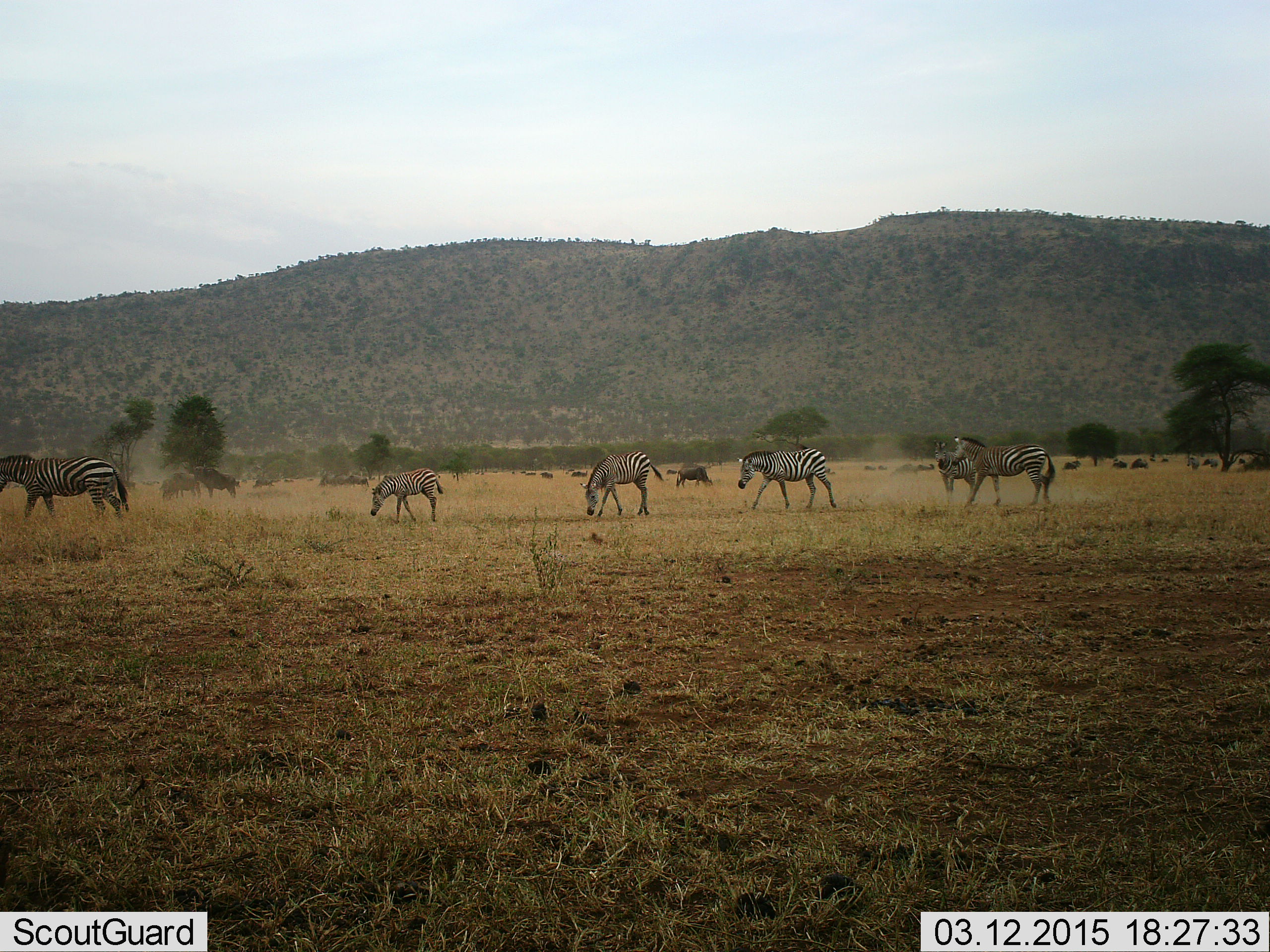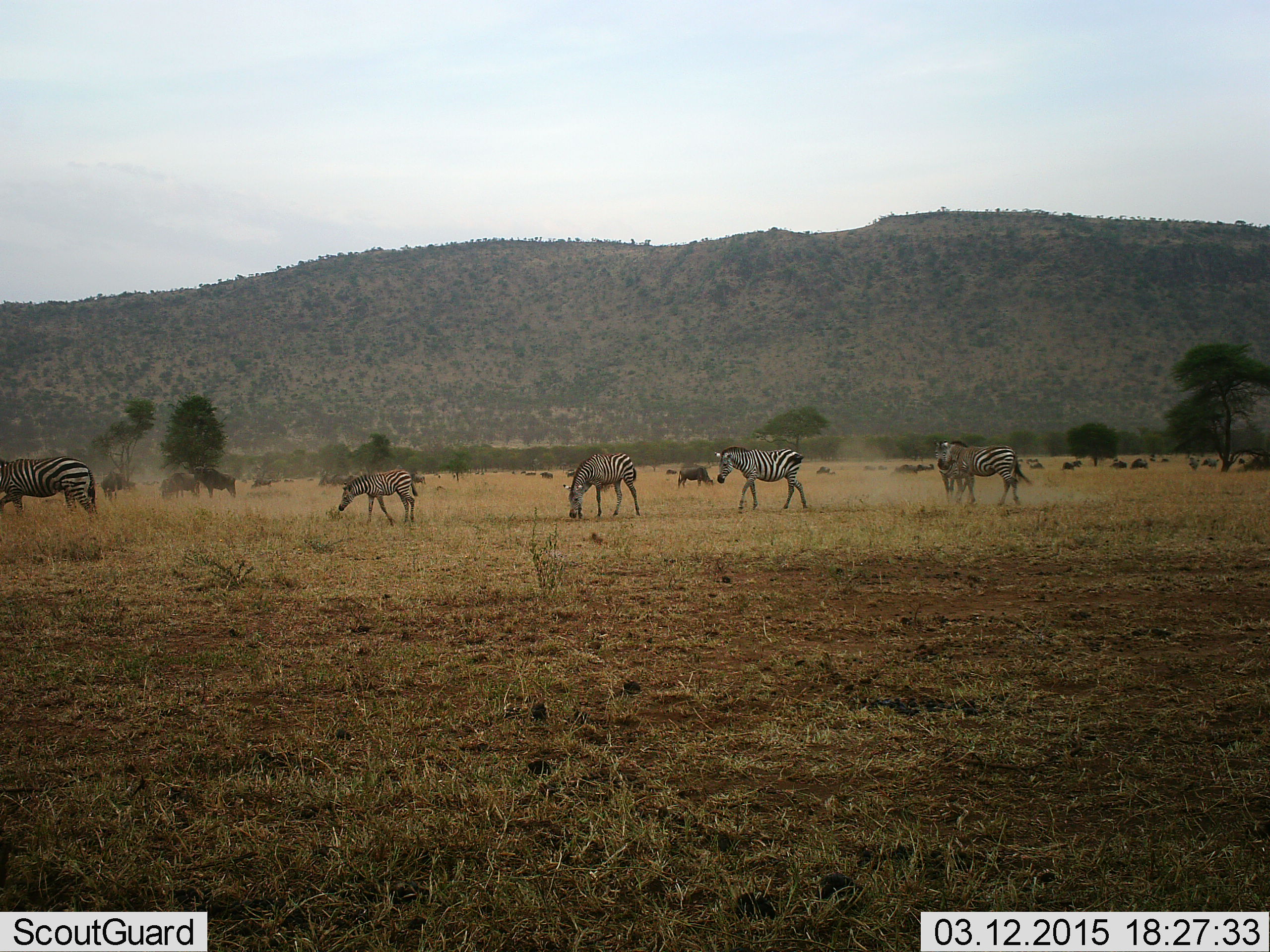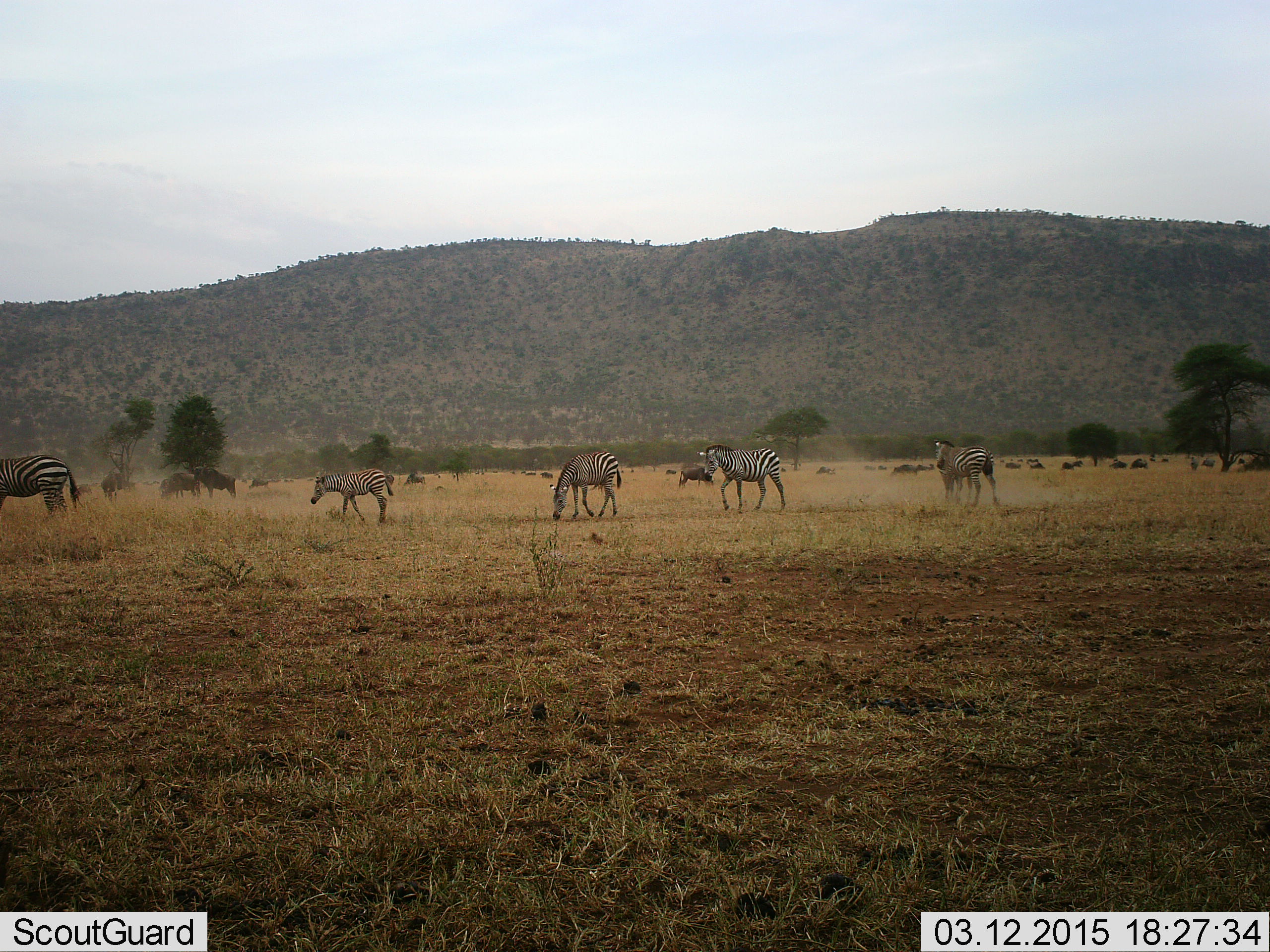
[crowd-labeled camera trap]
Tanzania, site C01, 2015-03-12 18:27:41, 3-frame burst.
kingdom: Animalia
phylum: Chordata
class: Mammalia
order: Artiodactyla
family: Bovidae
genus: Connochaetes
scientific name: Connochaetes taurinus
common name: blue wildebeest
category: wildebeest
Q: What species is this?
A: Wildebeest (blue wildebeest) (Connochaetes taurinus).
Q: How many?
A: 11-50.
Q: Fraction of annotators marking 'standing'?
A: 70%.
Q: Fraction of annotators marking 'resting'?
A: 10%.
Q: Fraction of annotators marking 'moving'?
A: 60%.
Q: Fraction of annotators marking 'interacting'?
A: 10%.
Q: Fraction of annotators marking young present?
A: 0%.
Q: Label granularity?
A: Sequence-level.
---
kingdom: Animalia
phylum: Chordata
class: Mammalia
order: Perissodactyla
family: Equidae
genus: Equus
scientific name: Equus quagga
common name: plains zebra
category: zebra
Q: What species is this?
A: Zebra (plains zebra) (Equus quagga).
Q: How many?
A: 6.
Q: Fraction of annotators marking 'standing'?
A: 18%.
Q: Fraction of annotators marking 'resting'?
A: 0%.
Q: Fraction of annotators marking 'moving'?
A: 88%.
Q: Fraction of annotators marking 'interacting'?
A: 0%.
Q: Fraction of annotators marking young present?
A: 29%.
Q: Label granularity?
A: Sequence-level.